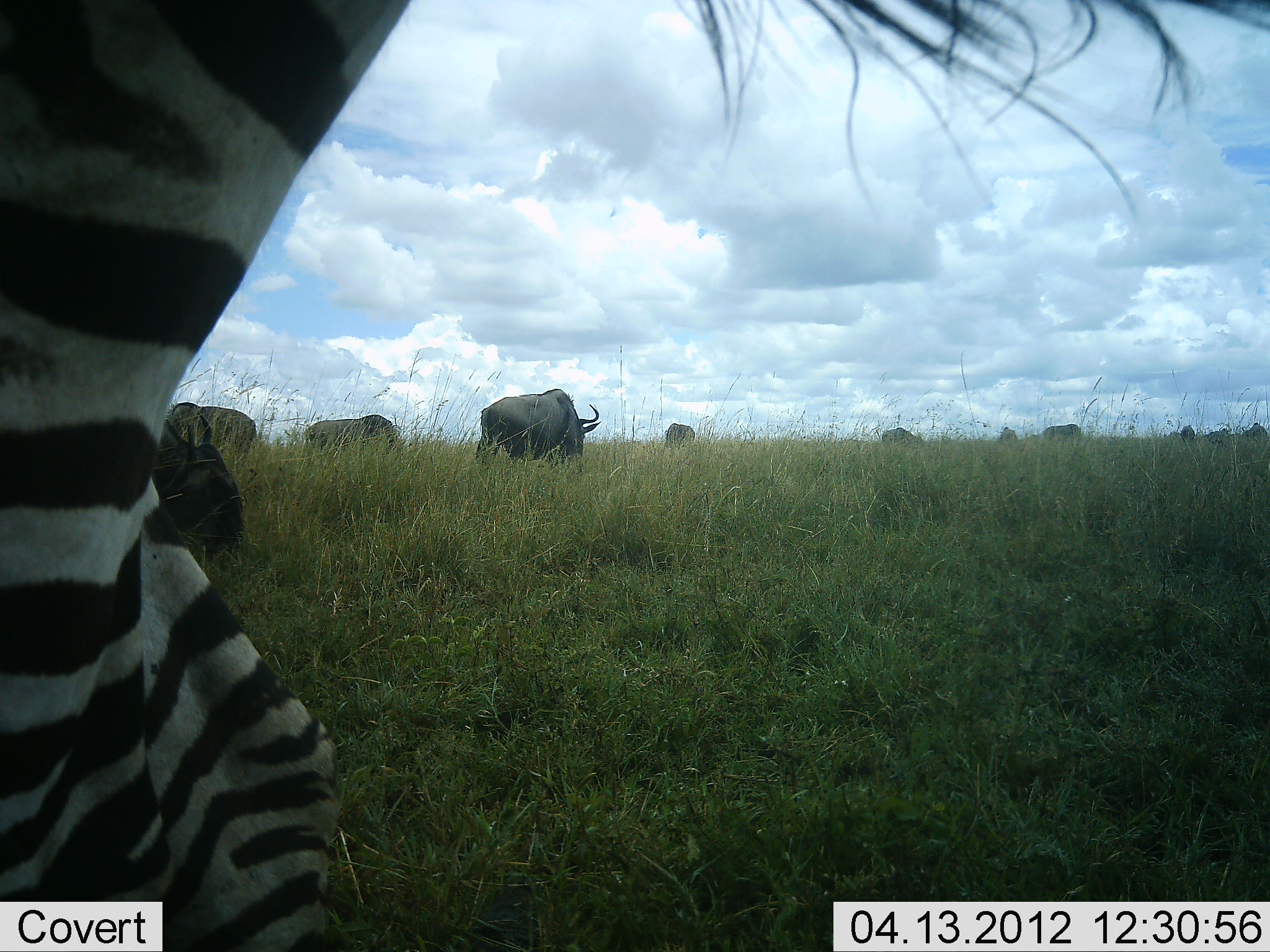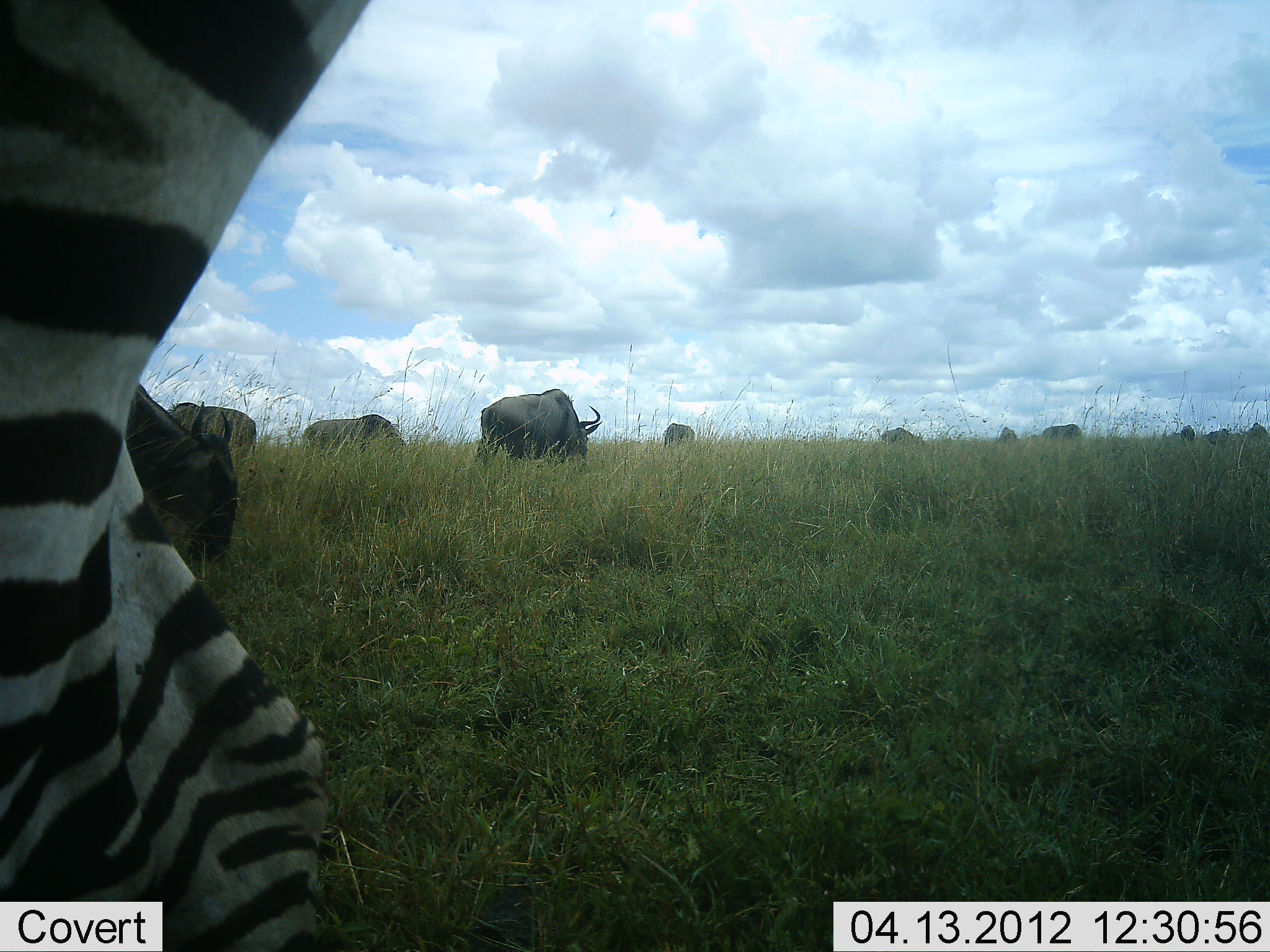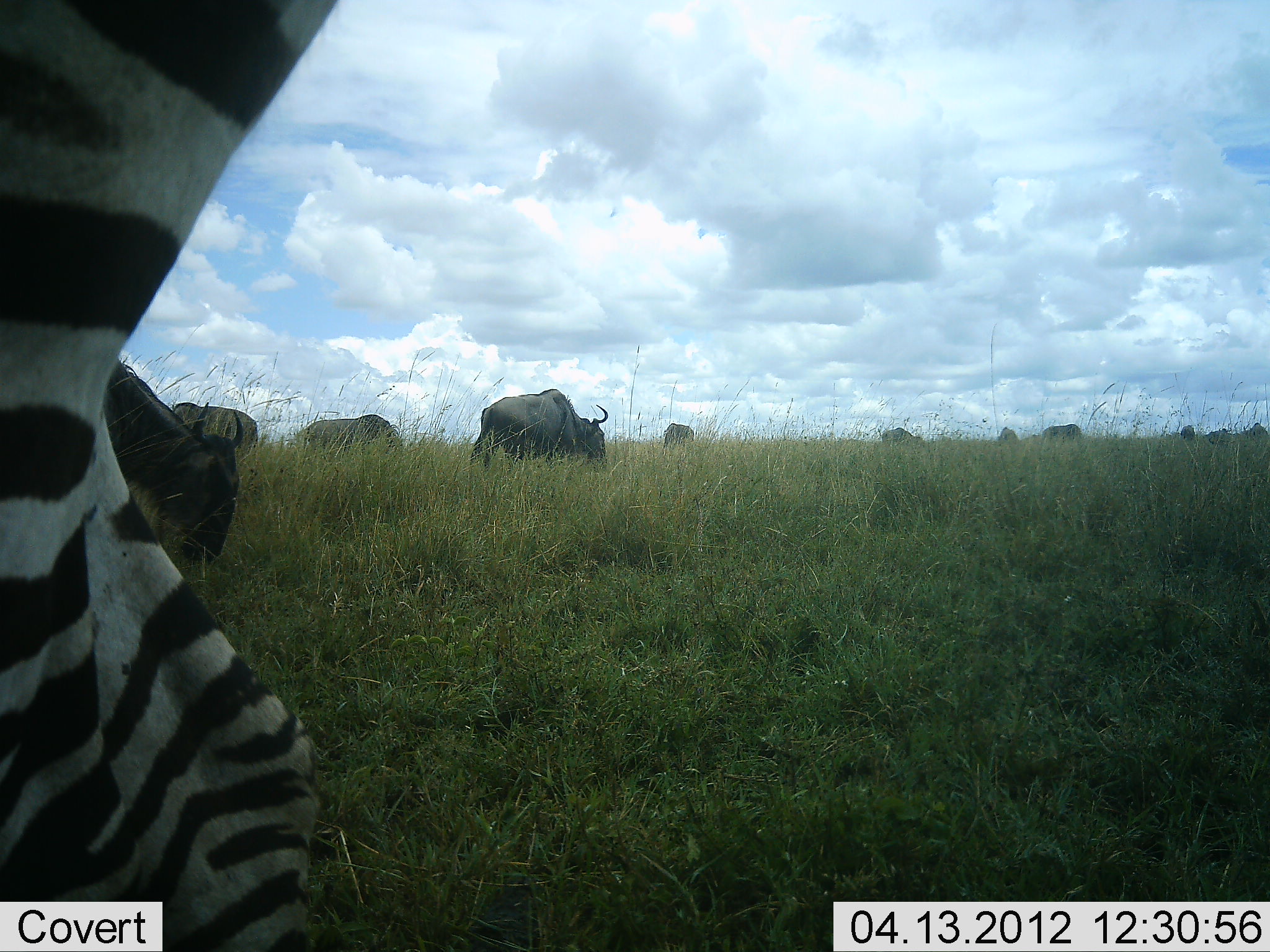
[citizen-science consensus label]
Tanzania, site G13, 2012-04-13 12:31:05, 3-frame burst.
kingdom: Animalia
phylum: Chordata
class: Mammalia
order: Artiodactyla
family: Bovidae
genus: Connochaetes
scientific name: Connochaetes taurinus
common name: blue wildebeest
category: wildebeest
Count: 10.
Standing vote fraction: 54%.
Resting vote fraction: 8%.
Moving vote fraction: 23%.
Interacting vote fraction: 0%.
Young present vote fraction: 0%.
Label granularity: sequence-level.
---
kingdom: Animalia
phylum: Chordata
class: Mammalia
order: Perissodactyla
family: Equidae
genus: Equus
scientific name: Equus quagga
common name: plains zebra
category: zebra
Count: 1.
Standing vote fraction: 100%.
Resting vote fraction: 8%.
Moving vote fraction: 0%.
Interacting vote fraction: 0%.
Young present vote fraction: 0%.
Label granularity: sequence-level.